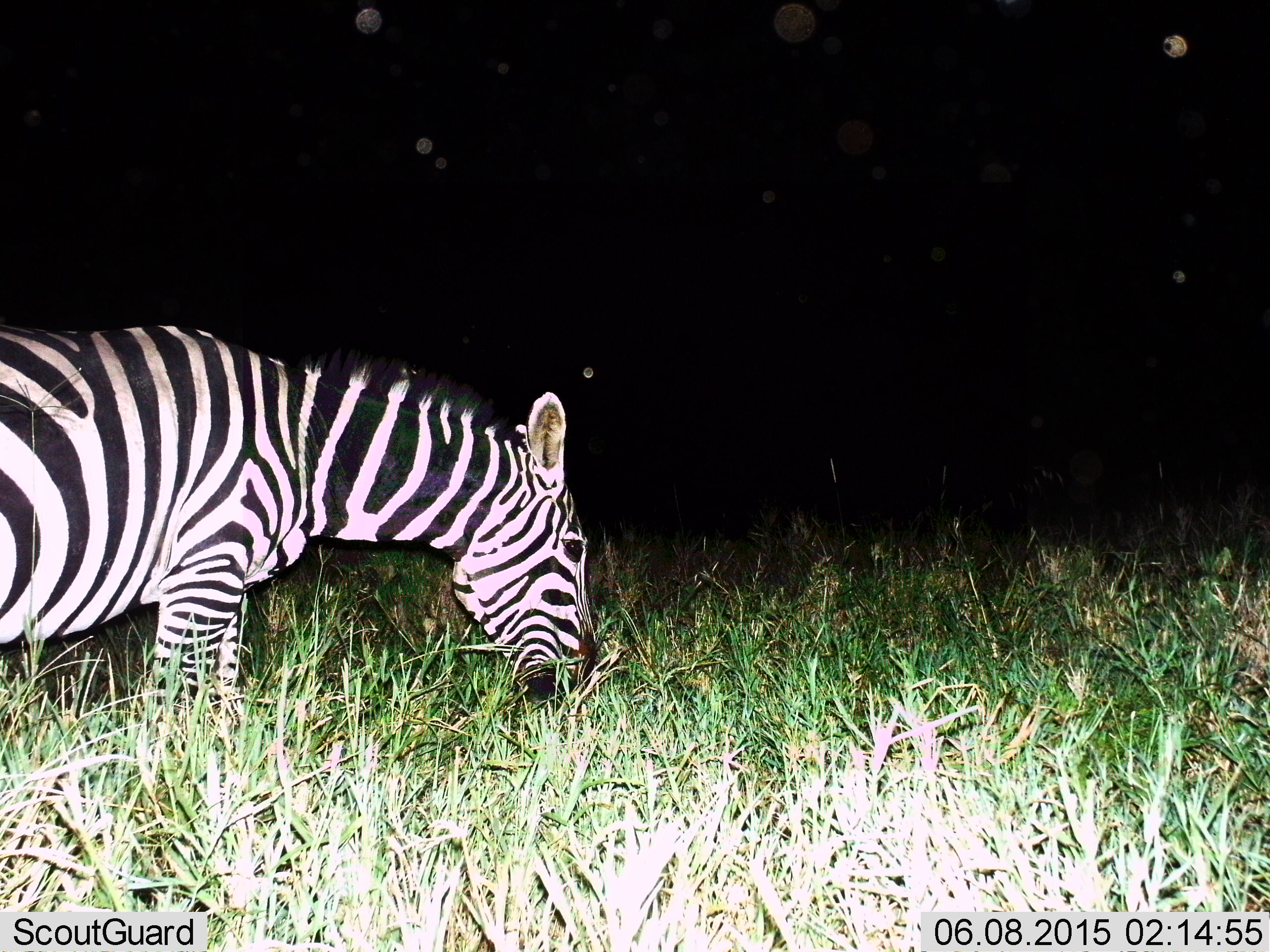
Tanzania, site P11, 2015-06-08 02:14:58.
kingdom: Animalia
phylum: Chordata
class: Mammalia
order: Perissodactyla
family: Equidae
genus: Equus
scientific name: Equus quagga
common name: plains zebra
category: zebra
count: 1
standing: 20%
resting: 0%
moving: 0%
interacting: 0%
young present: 0%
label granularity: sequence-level